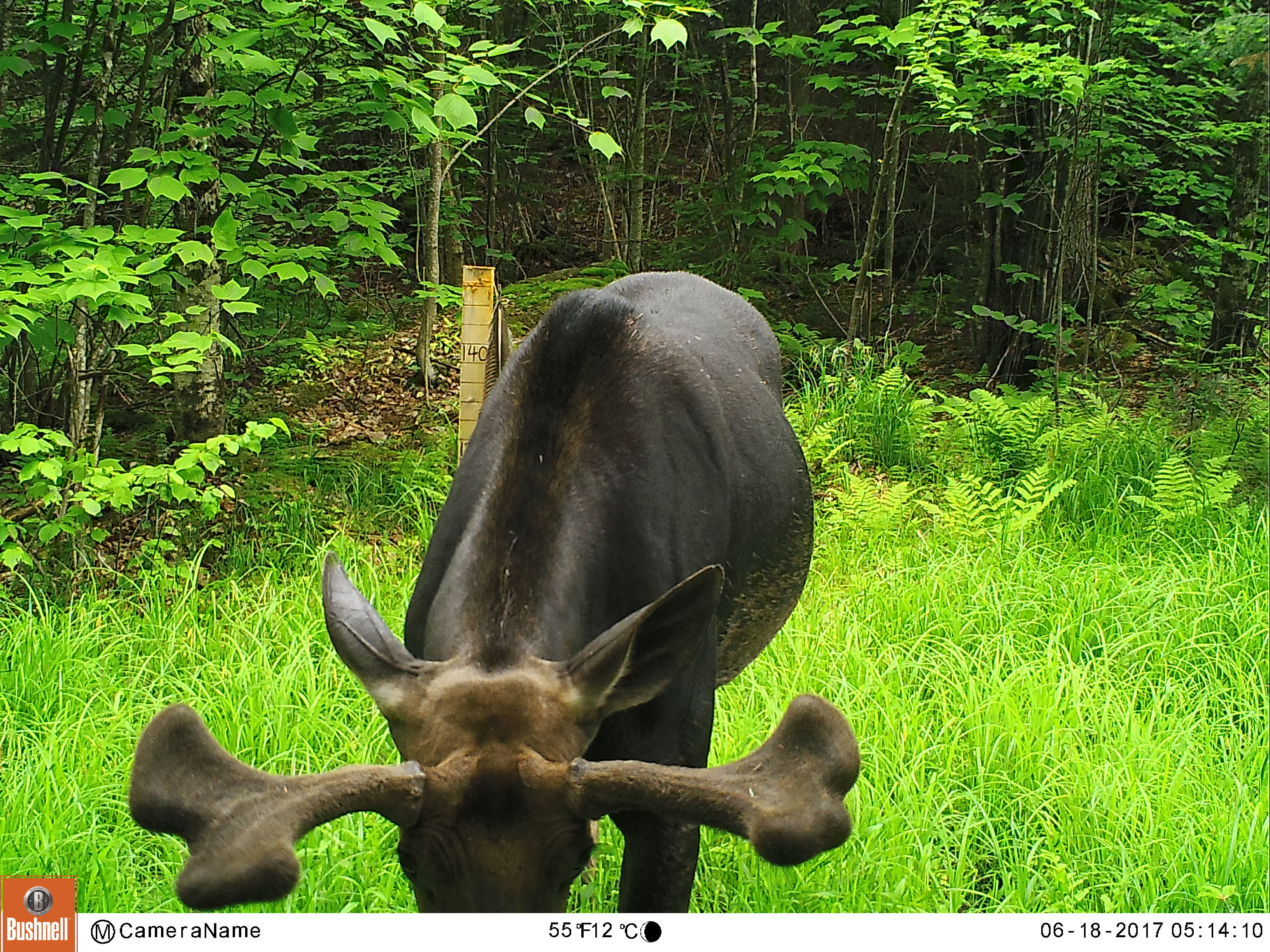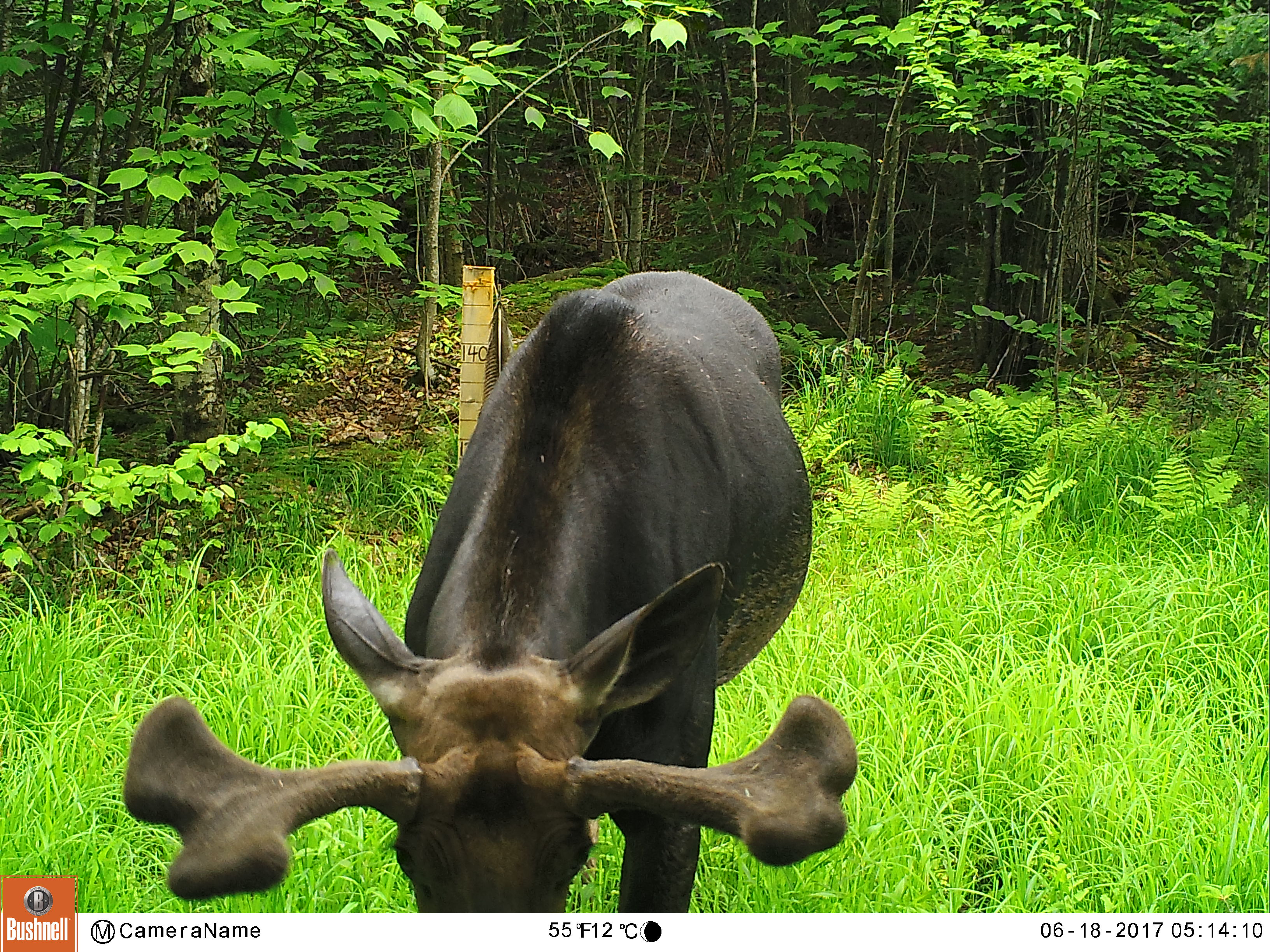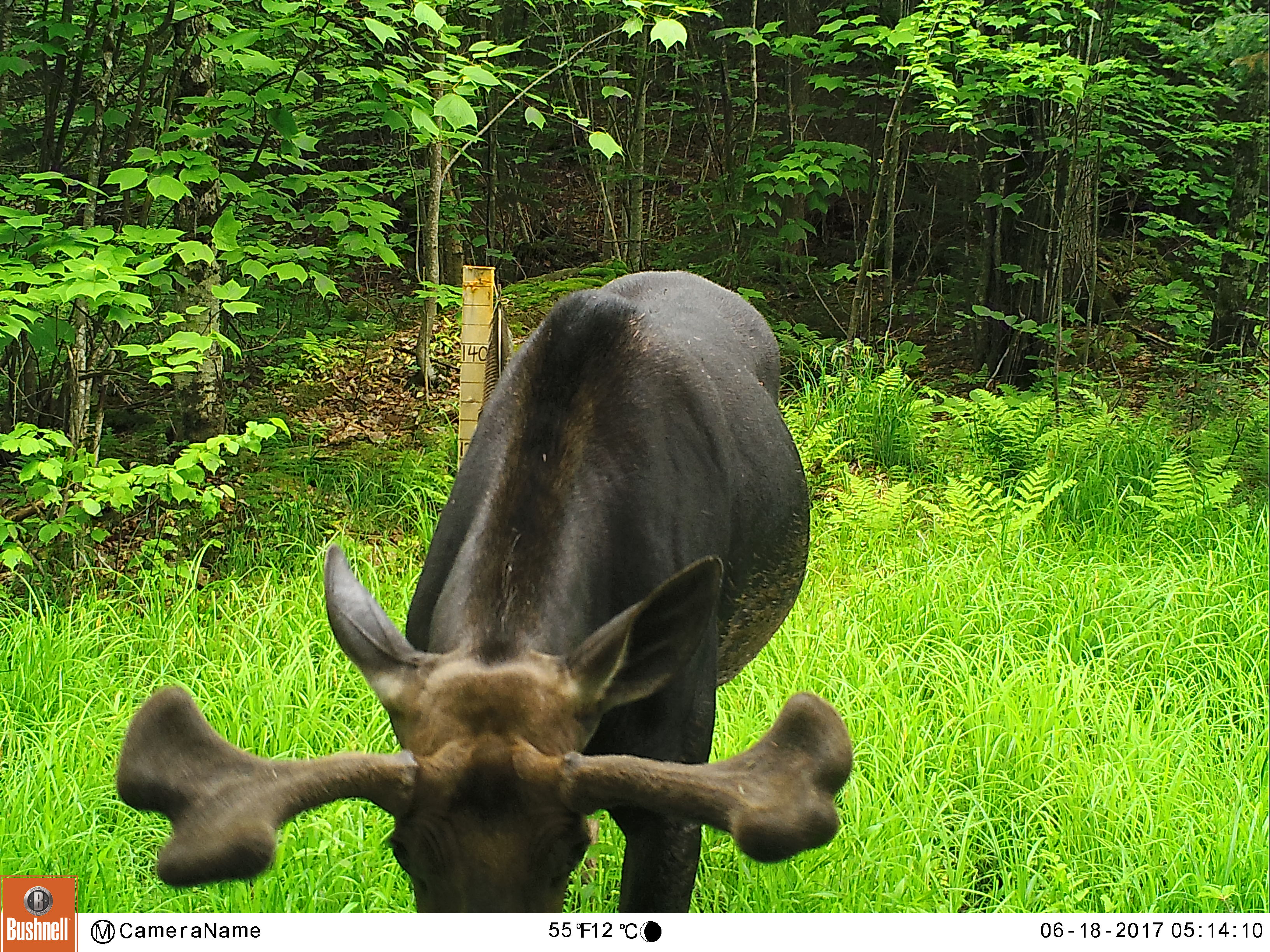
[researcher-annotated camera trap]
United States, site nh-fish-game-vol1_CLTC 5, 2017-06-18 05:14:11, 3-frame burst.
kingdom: Animalia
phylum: Chordata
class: Mammalia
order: Artiodactyla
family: Cervidae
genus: Alces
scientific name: Alces alces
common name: moose